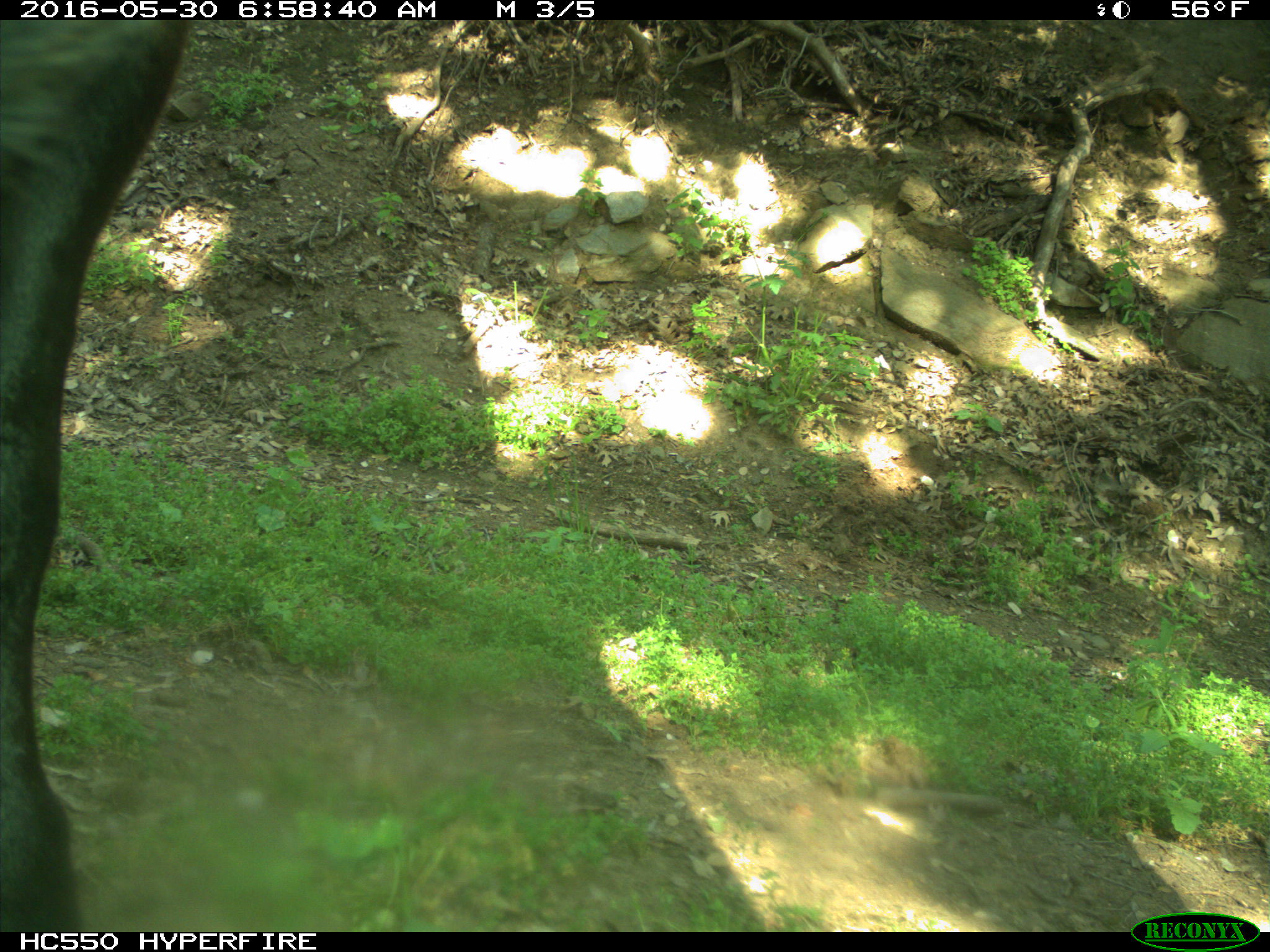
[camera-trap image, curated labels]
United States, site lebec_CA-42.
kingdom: Animalia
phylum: Chordata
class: Mammalia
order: Artiodactyla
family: Bovidae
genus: Bos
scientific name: Bos taurus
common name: domestic cow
Bos taurus (domestic cow).